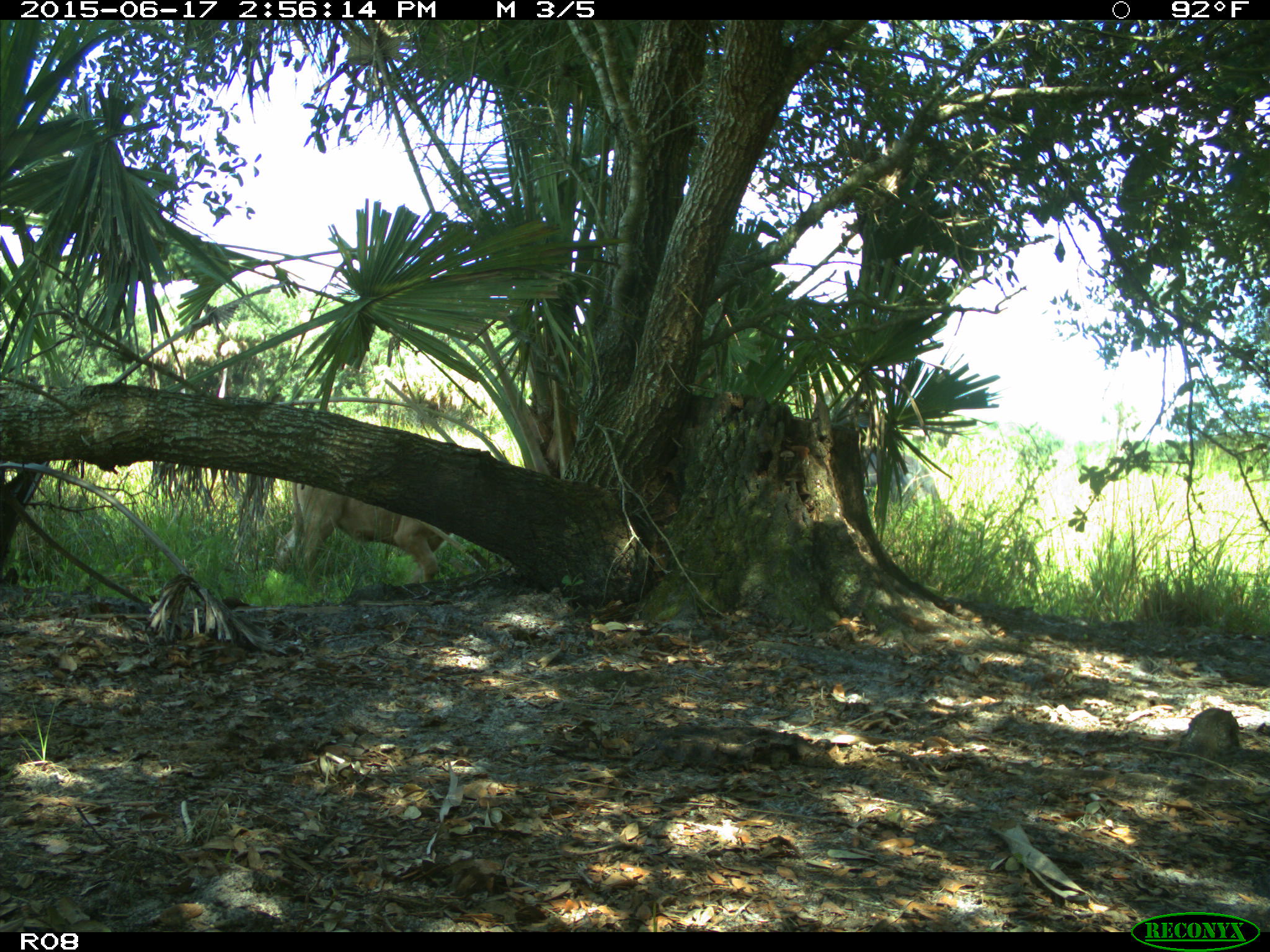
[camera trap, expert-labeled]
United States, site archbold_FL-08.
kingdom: Animalia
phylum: Chordata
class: Mammalia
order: Artiodactyla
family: Bovidae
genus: Bos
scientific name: Bos taurus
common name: domestic cow